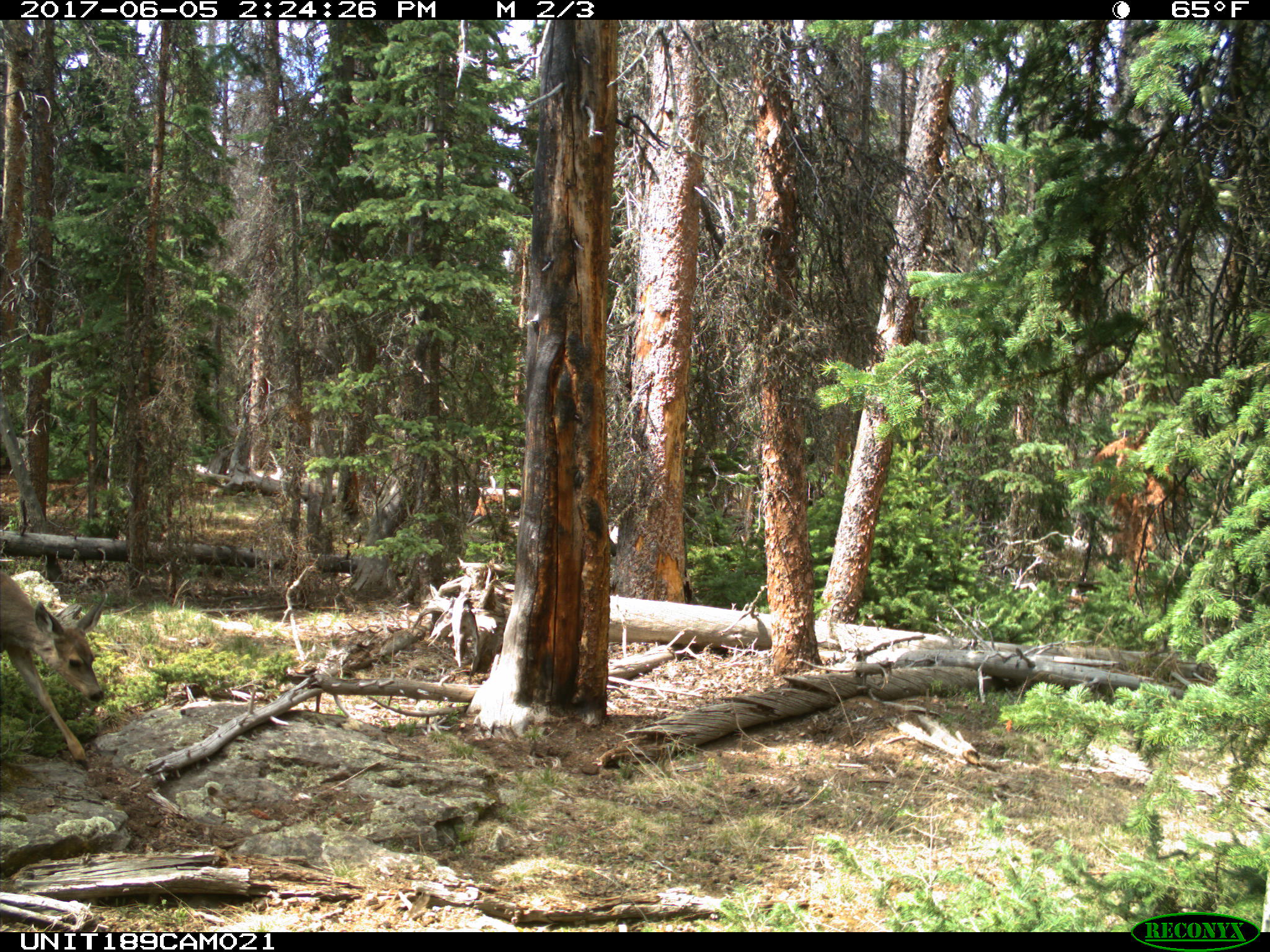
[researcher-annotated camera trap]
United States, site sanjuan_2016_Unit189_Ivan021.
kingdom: Animalia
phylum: Chordata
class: Mammalia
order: Artiodactyla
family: Cervidae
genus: Odocoileus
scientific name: Odocoileus hemionus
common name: mule deer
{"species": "Odocoileus hemionus (mule deer)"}